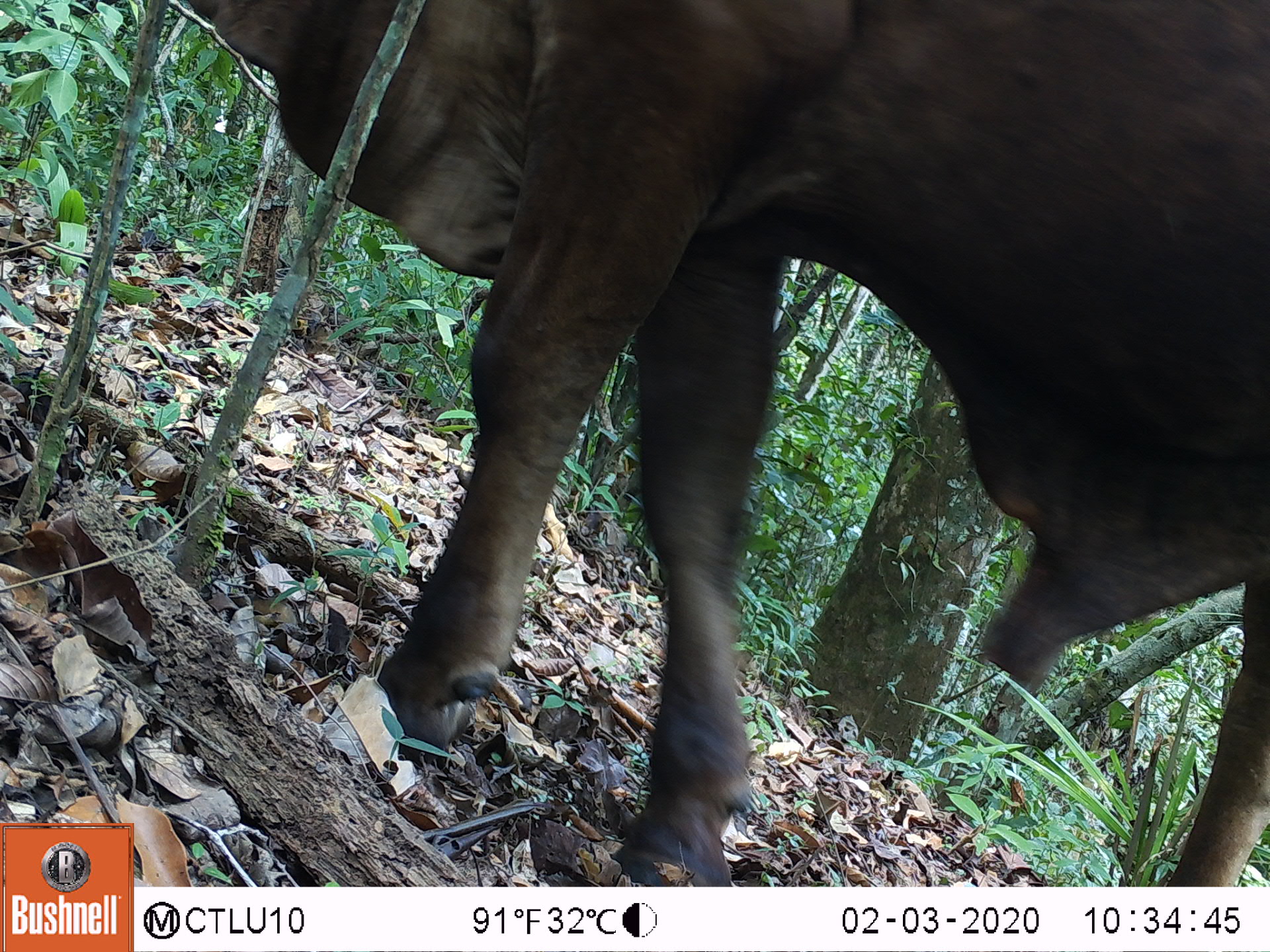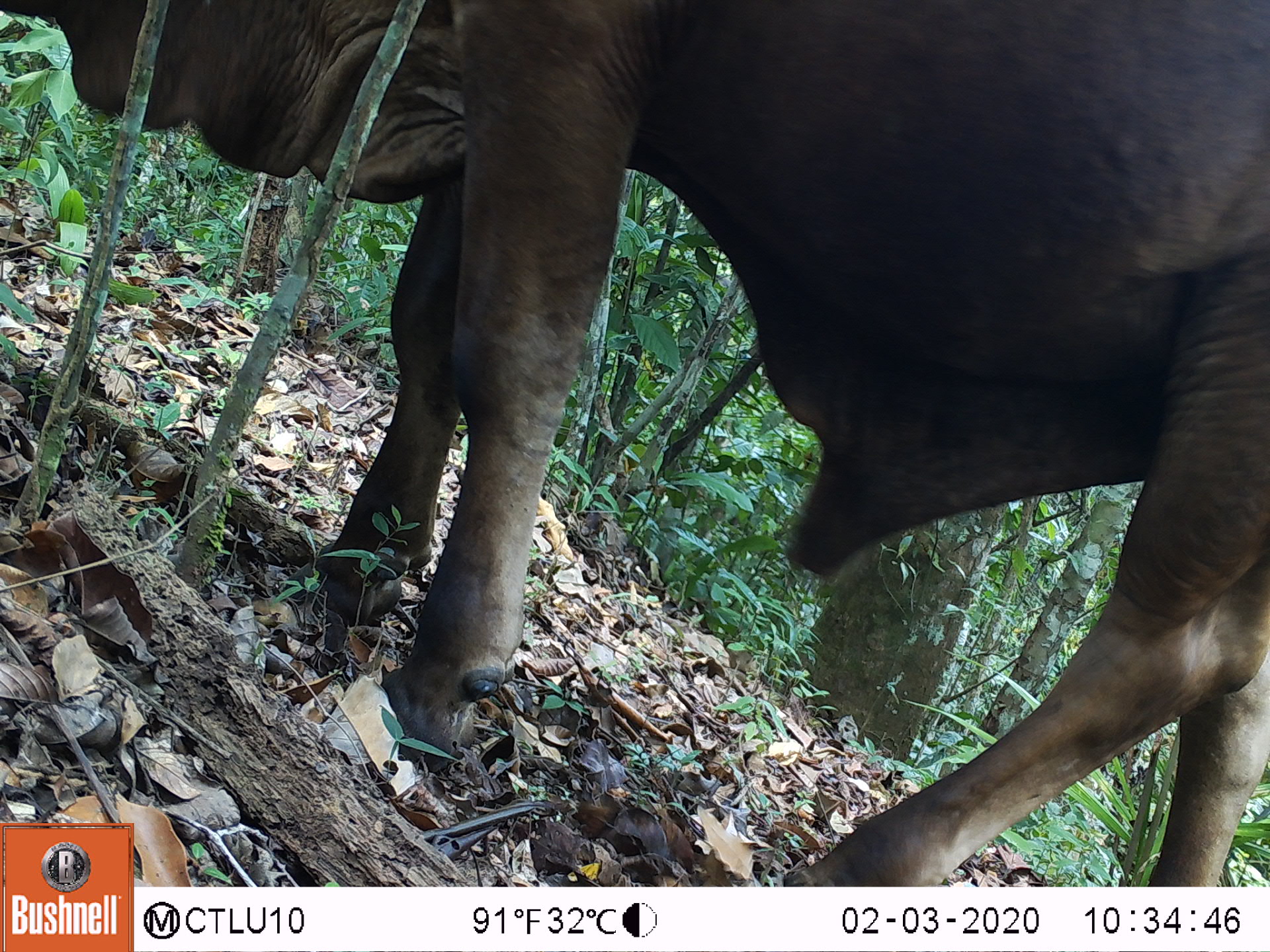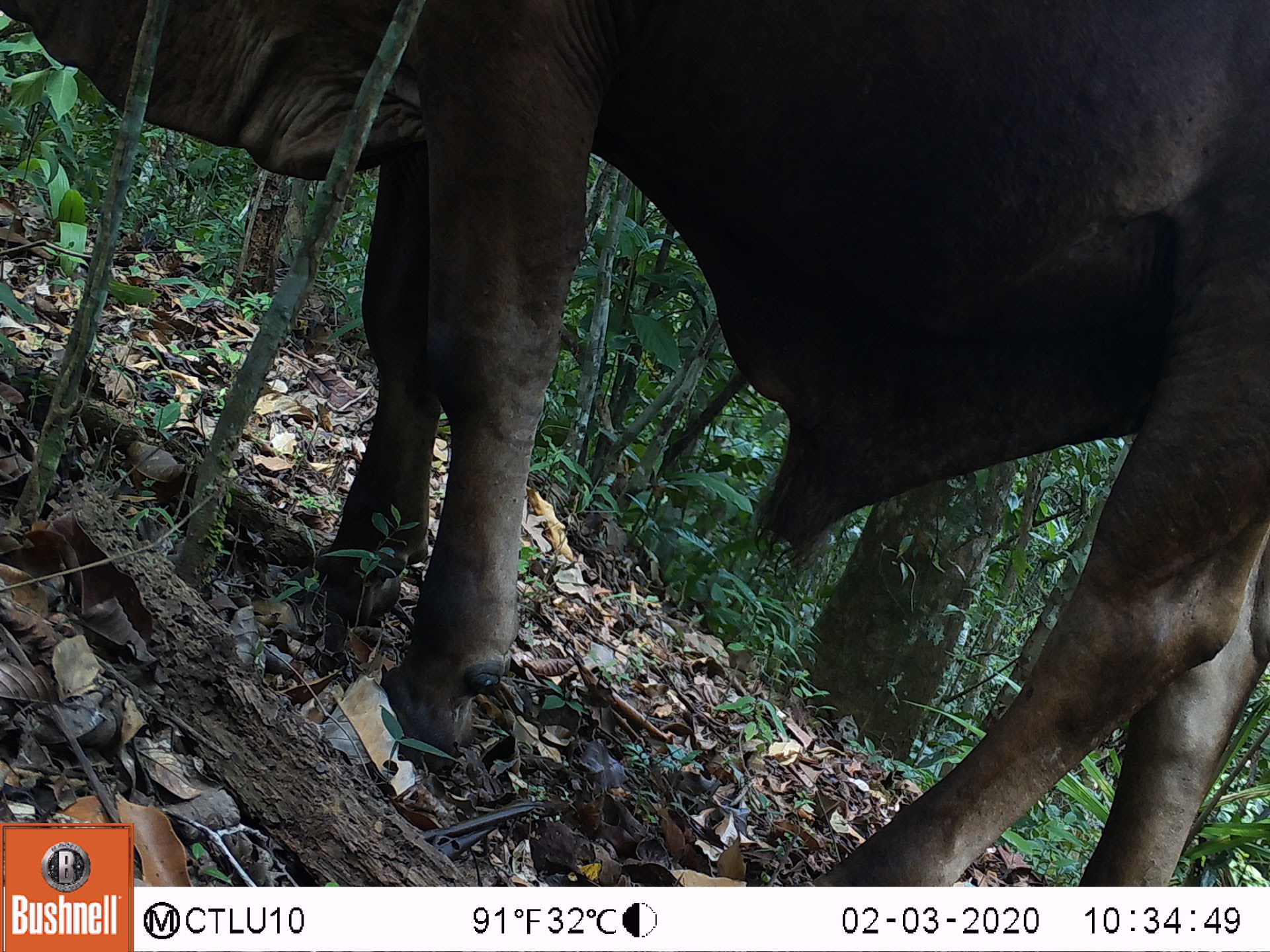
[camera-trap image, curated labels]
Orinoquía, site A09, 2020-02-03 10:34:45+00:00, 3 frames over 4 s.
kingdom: Animalia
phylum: Chordata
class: Mammalia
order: Artiodactyla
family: Bovidae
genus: Bos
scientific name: Bos taurus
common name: cow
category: cattle